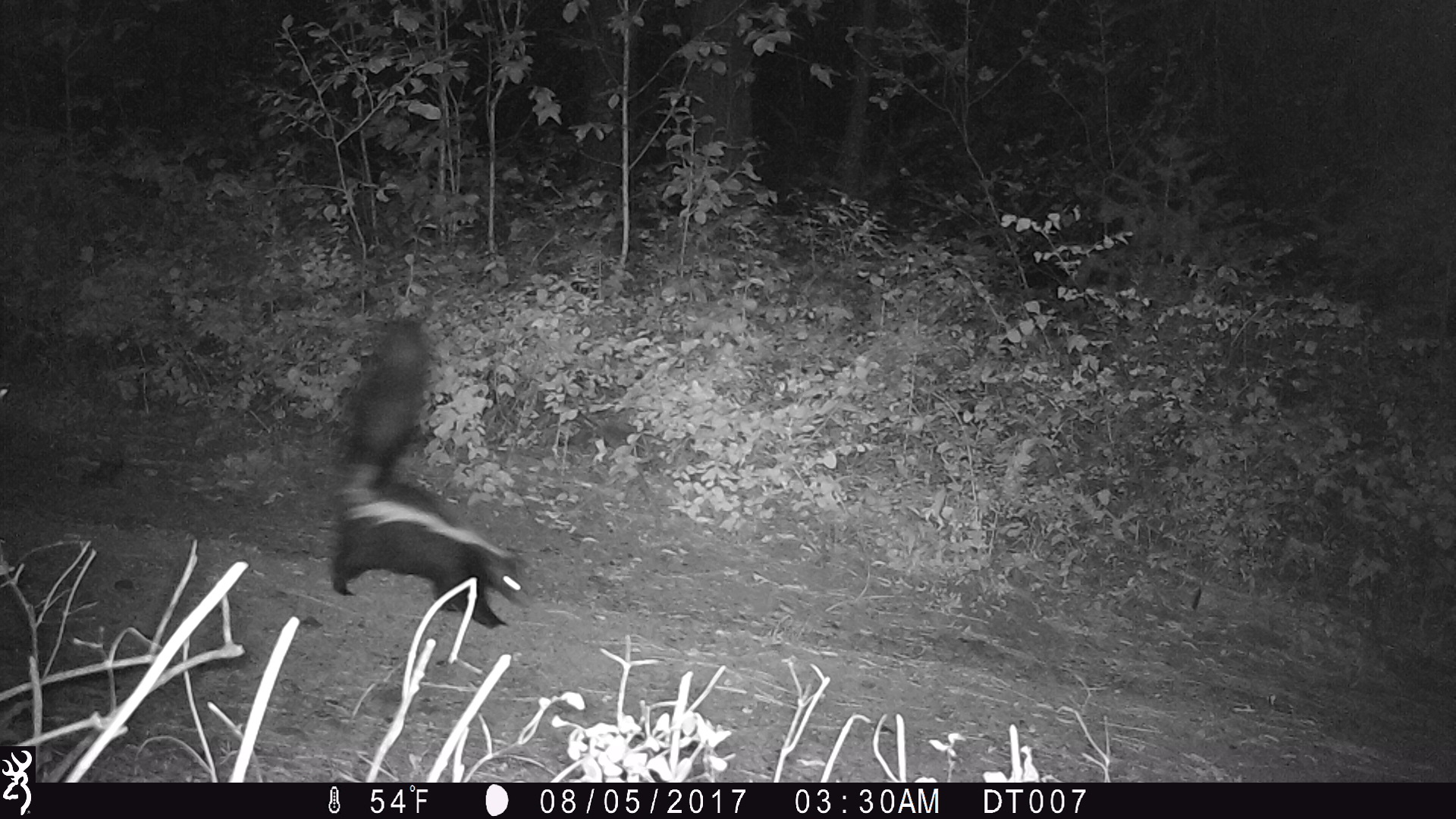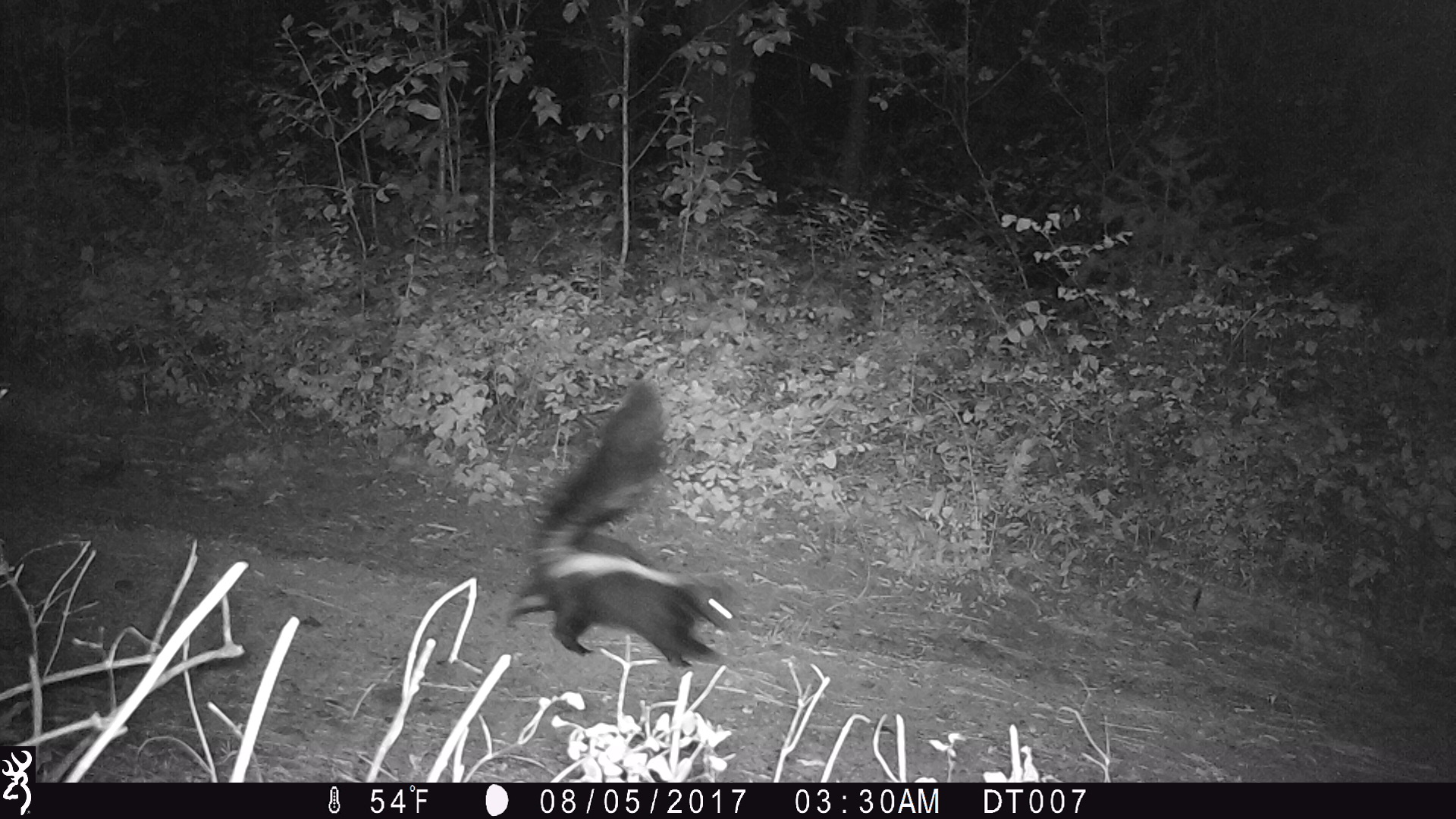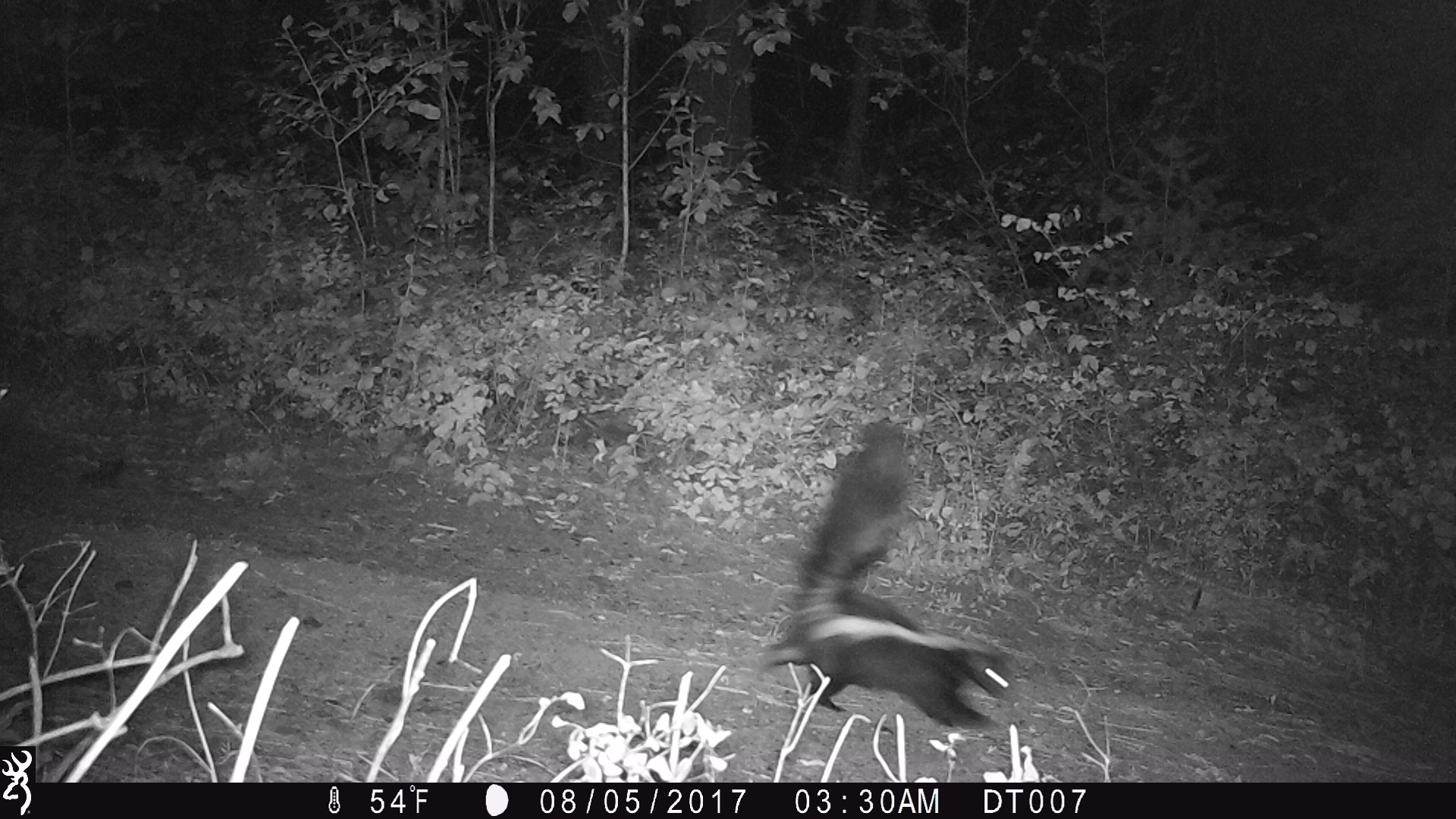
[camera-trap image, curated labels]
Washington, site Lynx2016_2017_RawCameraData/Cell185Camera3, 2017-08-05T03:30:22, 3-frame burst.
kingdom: Animalia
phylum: Chordata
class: Mammalia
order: Carnivora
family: Mephitidae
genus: Mephitis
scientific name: Mephitis mephitis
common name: striped skunk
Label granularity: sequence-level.